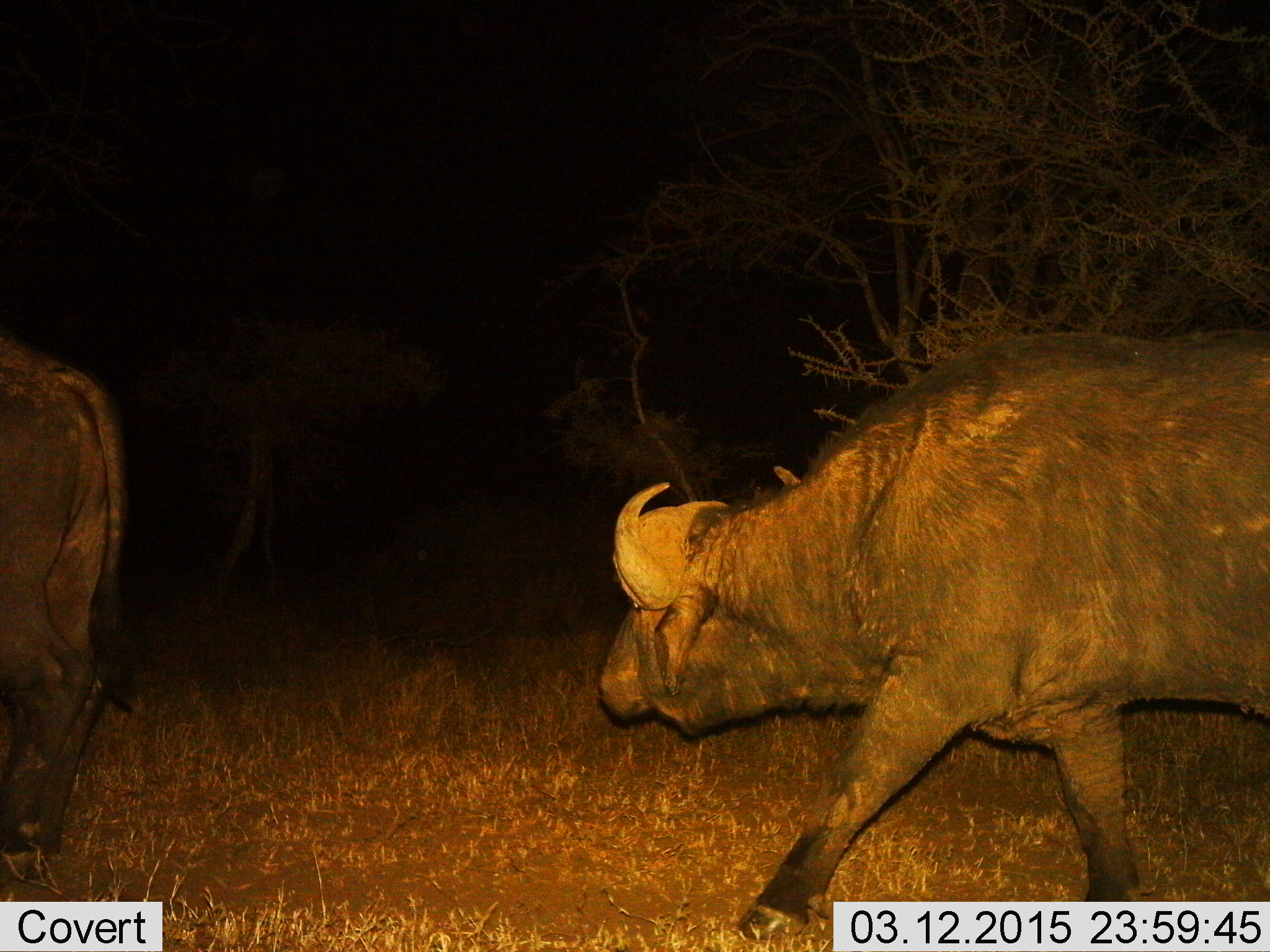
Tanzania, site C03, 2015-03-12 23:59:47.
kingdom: Animalia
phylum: Chordata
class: Mammalia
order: Artiodactyla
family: Bovidae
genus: Syncerus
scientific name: Syncerus caffer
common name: cape buffalo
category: buffalo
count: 2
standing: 10%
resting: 0%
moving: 100%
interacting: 0%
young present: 0%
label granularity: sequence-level